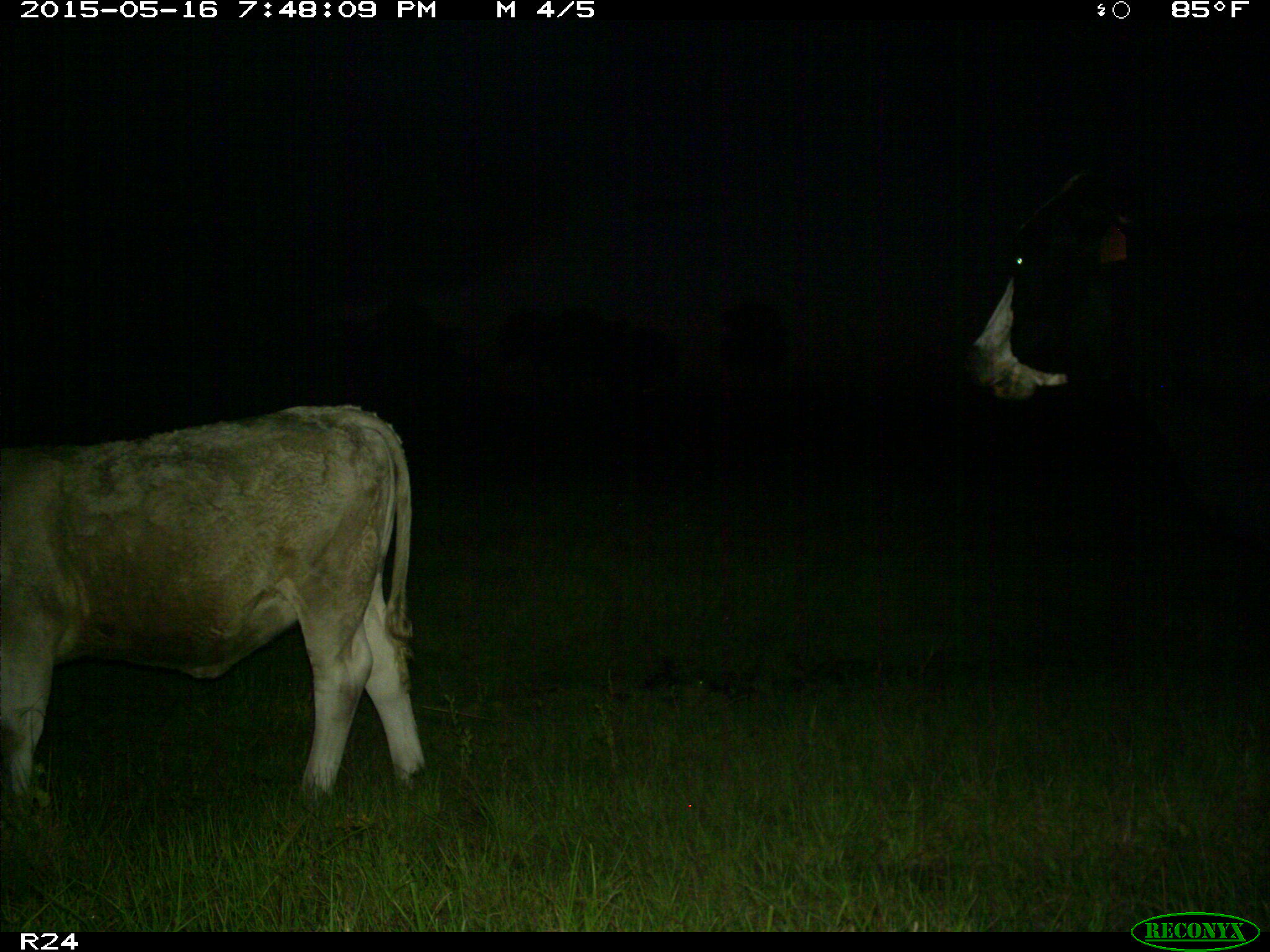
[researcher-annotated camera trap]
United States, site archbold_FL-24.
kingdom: Animalia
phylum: Chordata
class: Mammalia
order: Artiodactyla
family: Bovidae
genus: Bos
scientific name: Bos taurus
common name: domestic cow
Bos taurus (domestic cow).